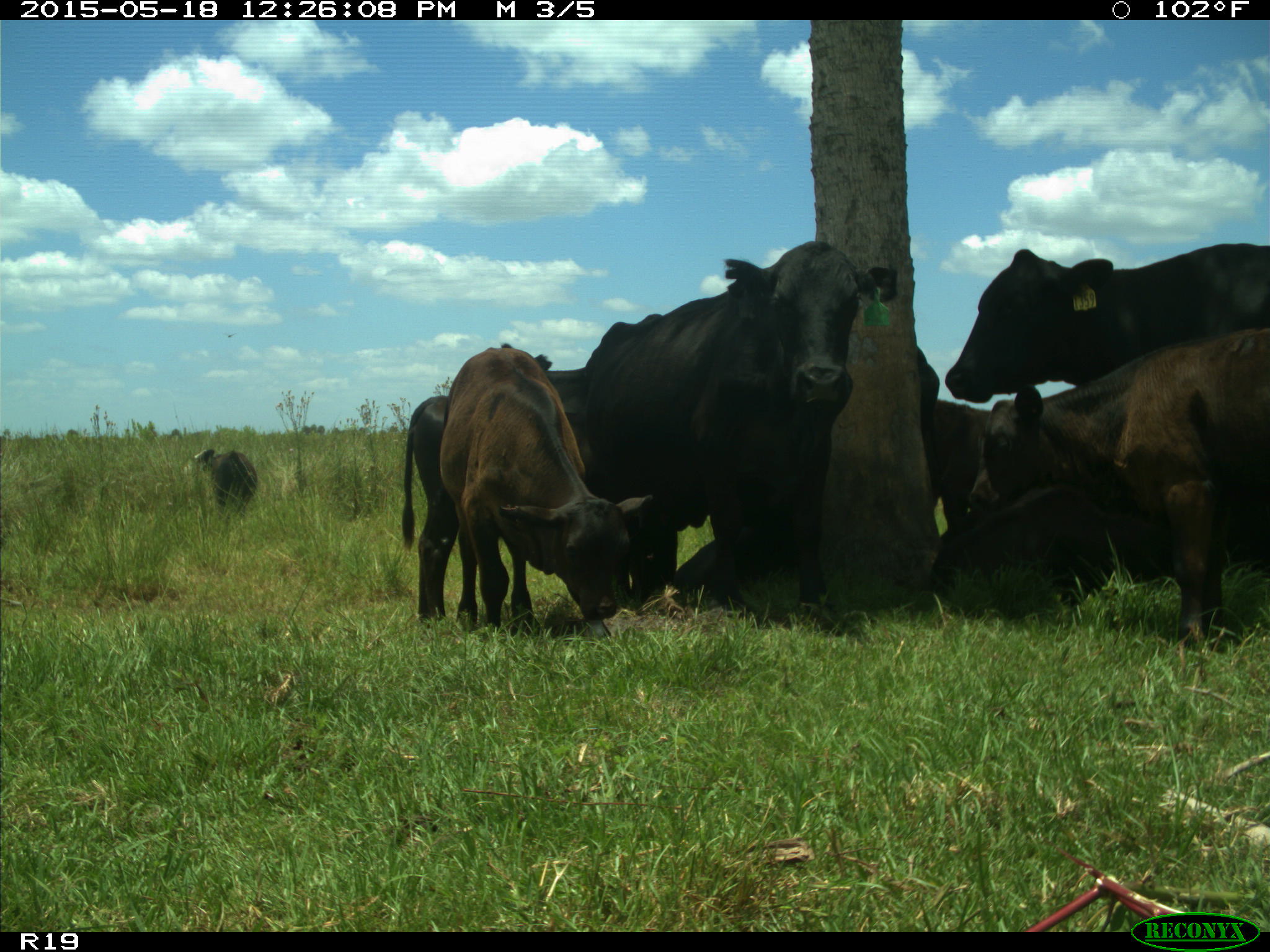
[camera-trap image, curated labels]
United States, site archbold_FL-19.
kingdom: Animalia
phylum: Chordata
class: Mammalia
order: Artiodactyla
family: Bovidae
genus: Bos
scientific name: Bos taurus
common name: domestic cow